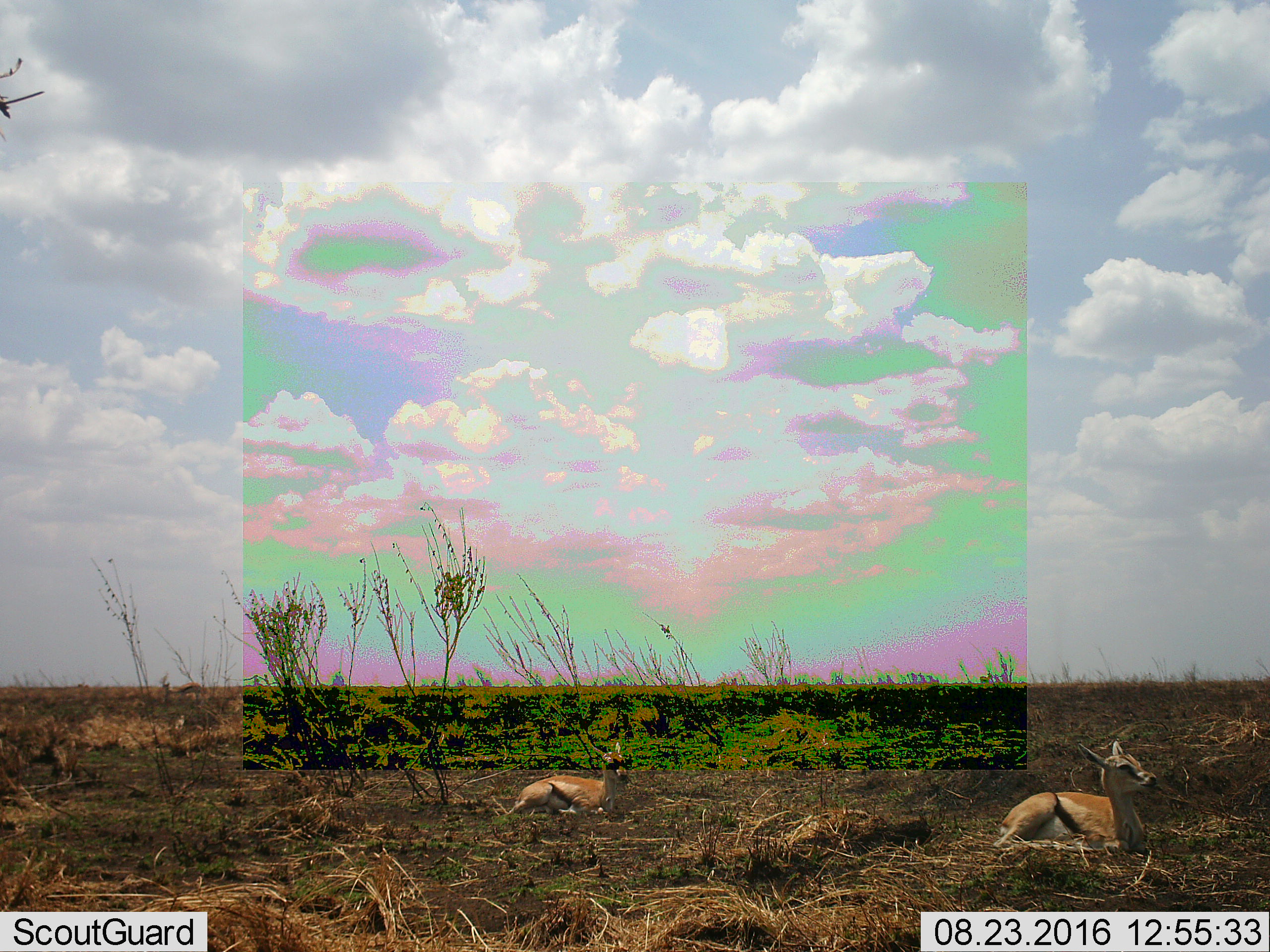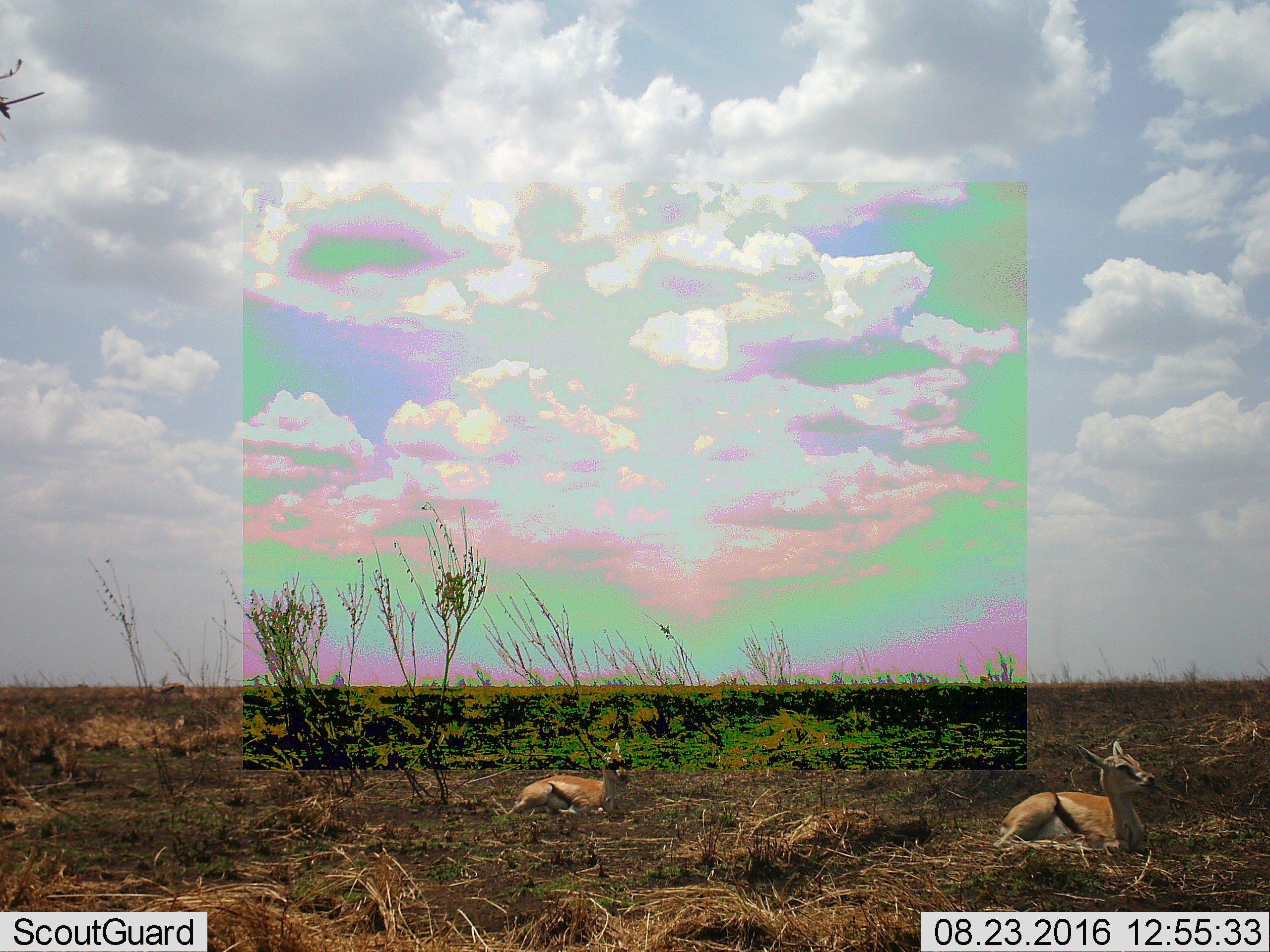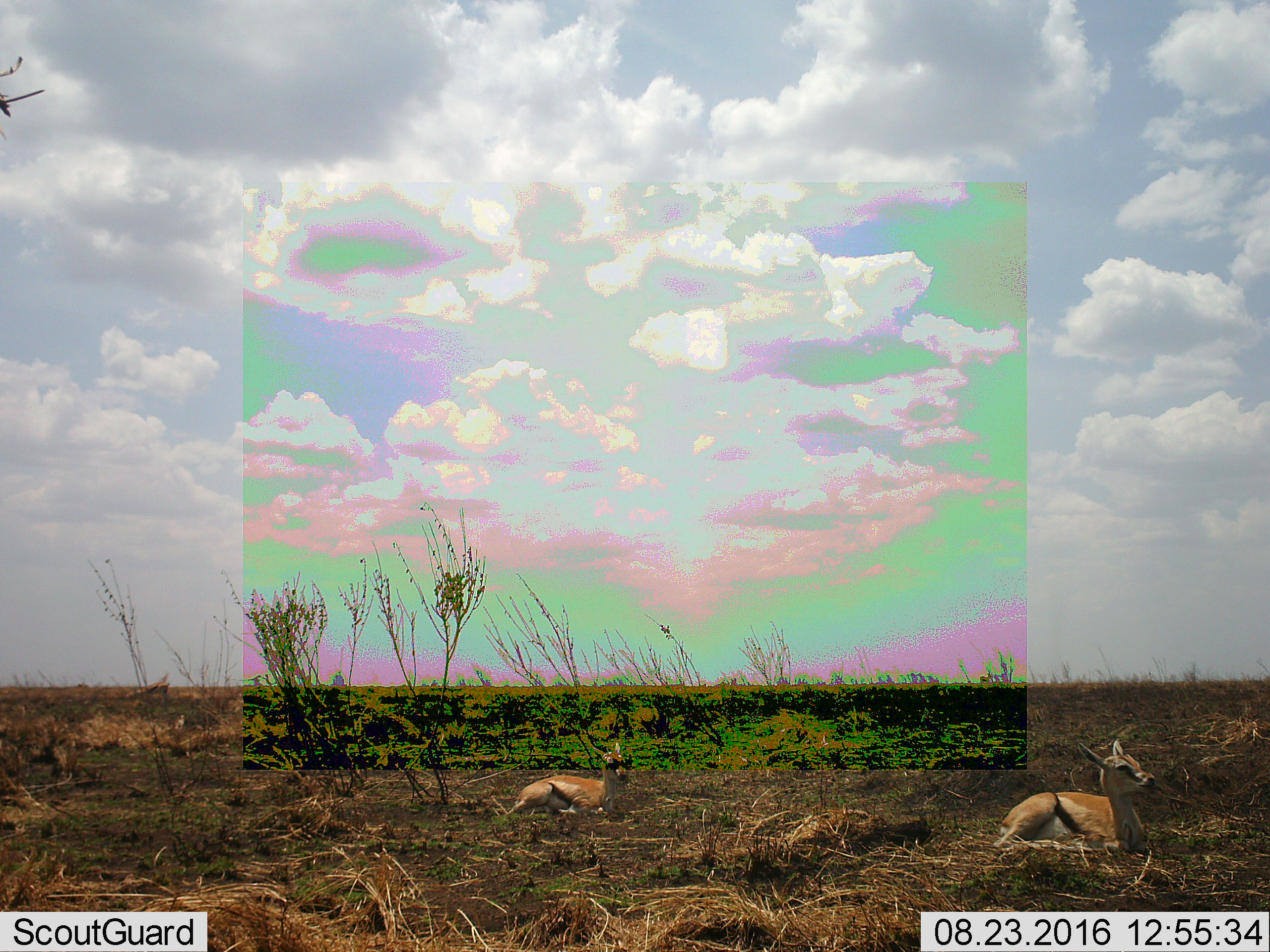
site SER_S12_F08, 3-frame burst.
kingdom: Animalia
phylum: Chordata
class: Mammalia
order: Artiodactyla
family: Bovidae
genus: Eudorcas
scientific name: Eudorcas thomsonii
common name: thomson's gazelle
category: gazellethomsons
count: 3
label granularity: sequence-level